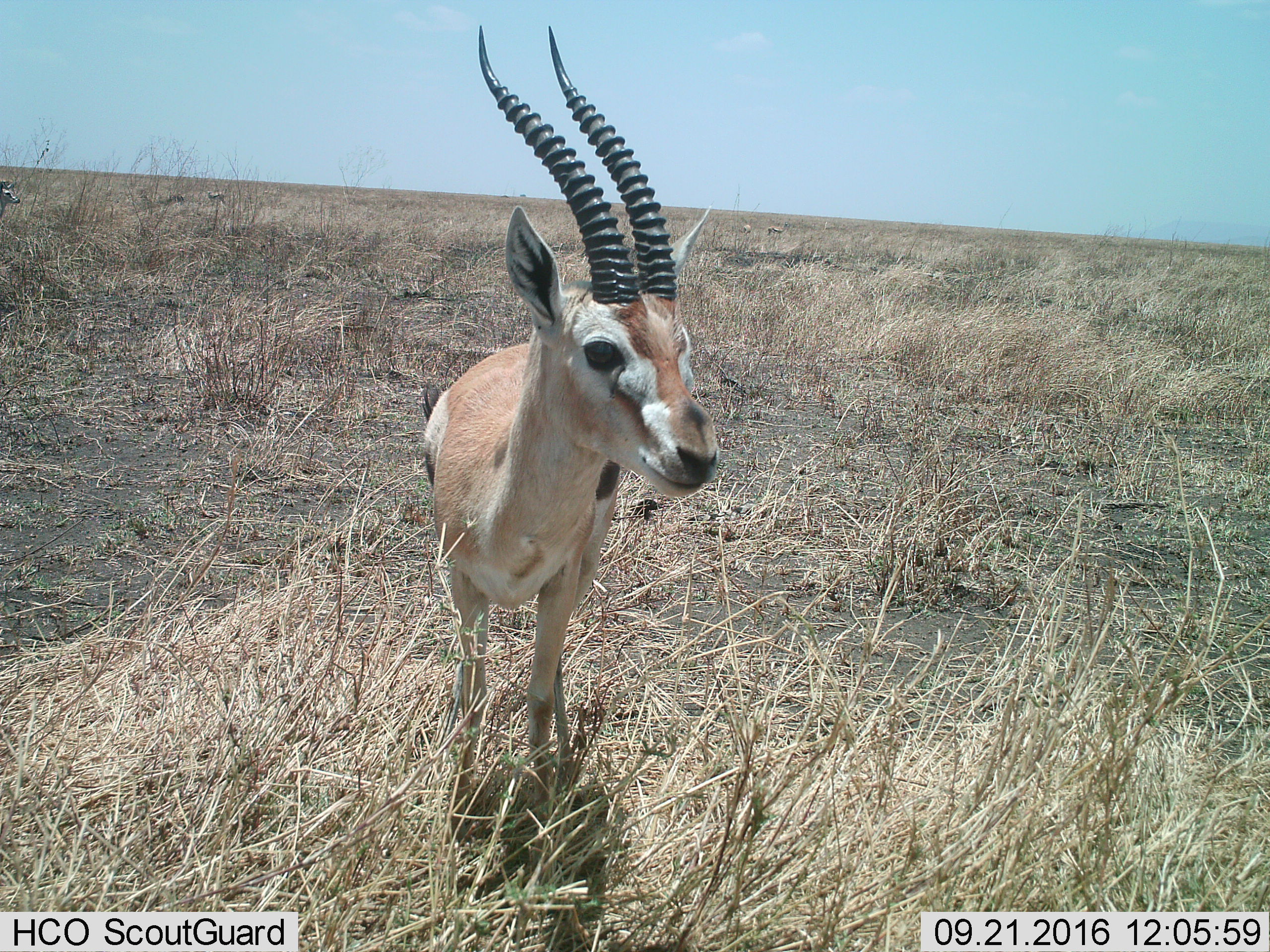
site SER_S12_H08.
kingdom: Animalia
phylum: Chordata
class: Mammalia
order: Artiodactyla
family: Bovidae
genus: Eudorcas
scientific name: Eudorcas thomsonii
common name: thomson's gazelle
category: gazellethomsons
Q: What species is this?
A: Gazellethomsons (thomson's gazelle) (Eudorcas thomsonii).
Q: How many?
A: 1.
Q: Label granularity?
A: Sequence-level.